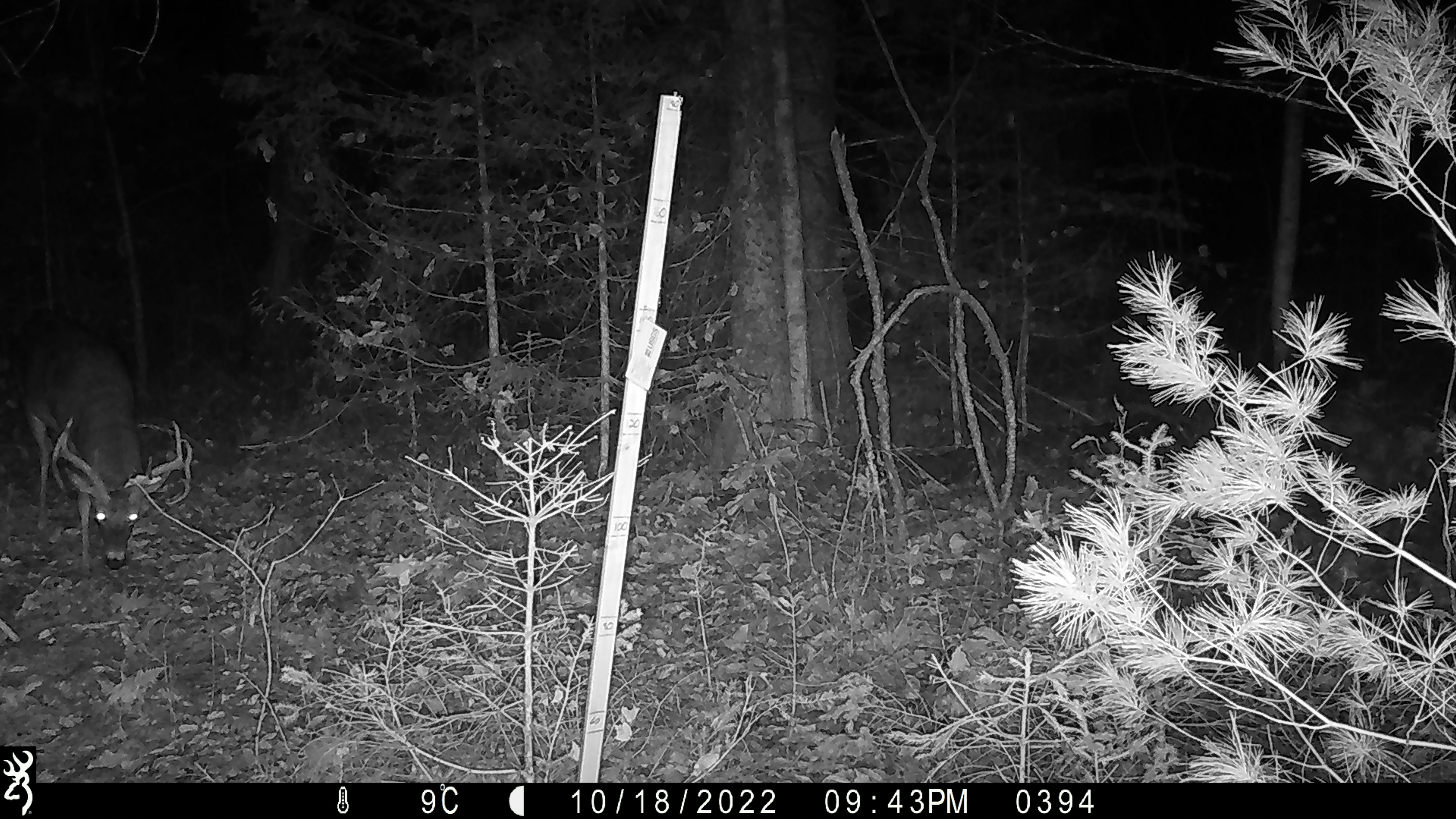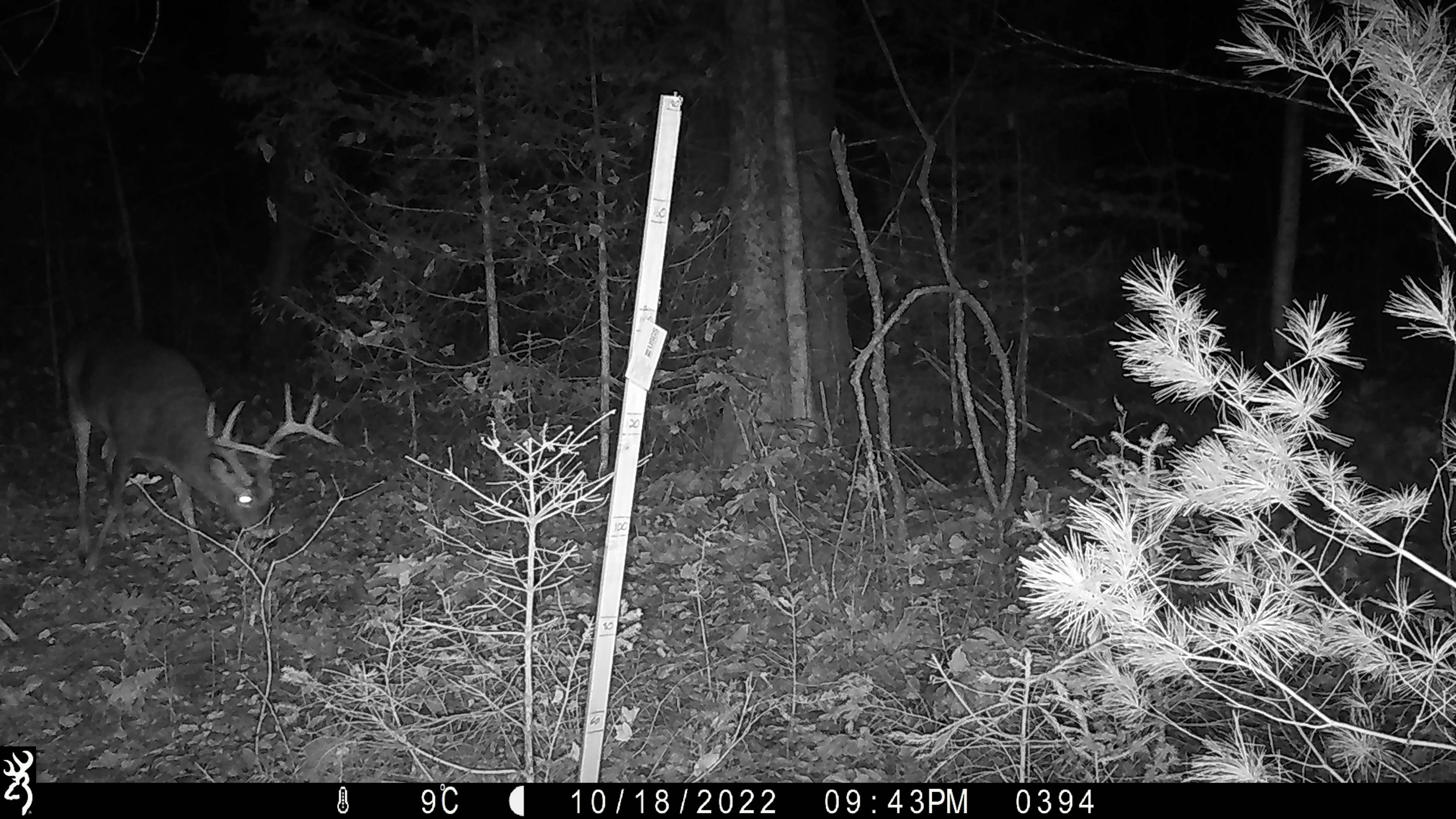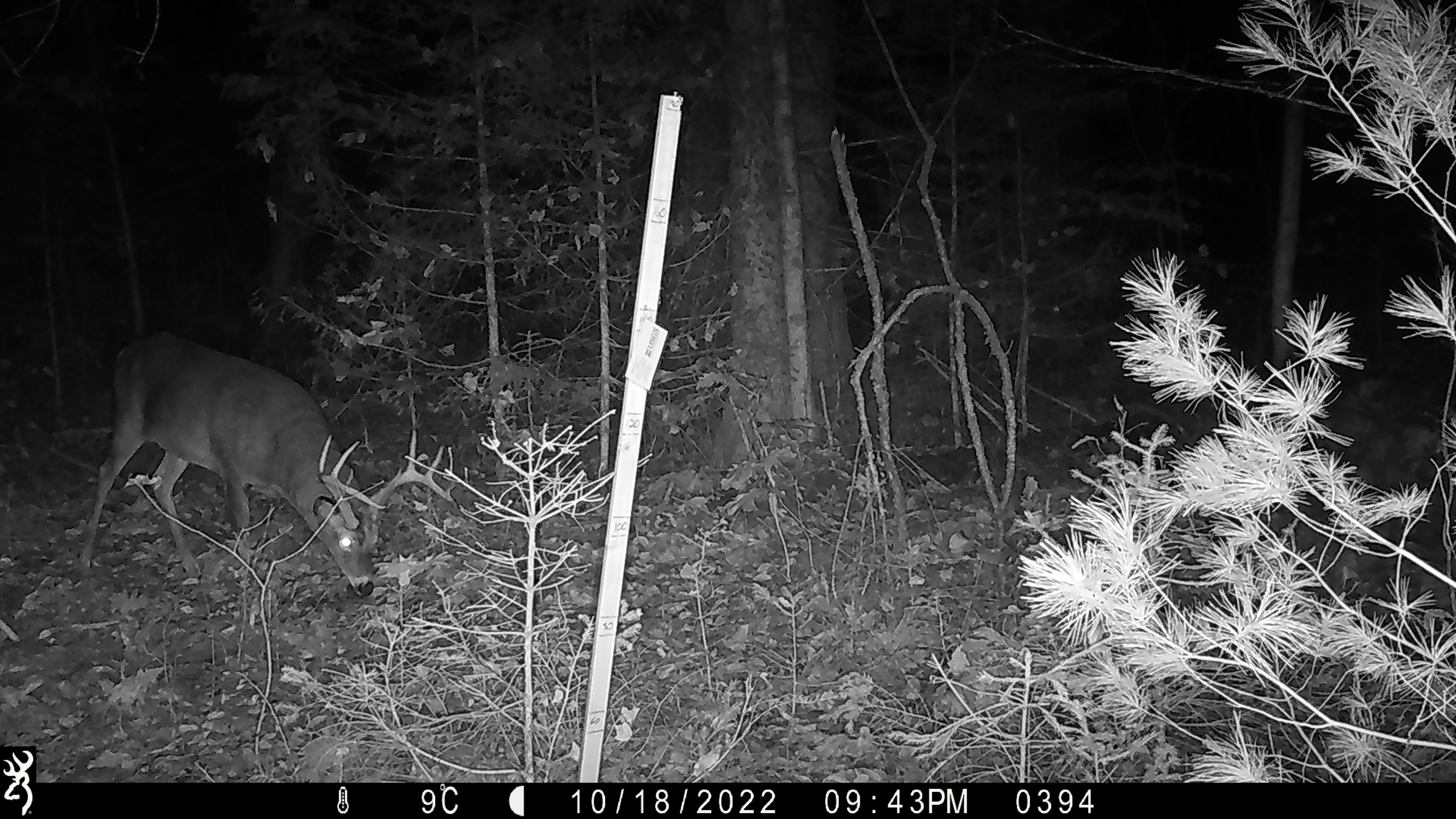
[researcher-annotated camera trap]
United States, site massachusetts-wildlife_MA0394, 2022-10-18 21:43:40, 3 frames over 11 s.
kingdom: Animalia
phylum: Chordata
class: Mammalia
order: Artiodactyla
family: Cervidae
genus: Odocoileus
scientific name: Odocoileus virginianus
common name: white-tailed deer